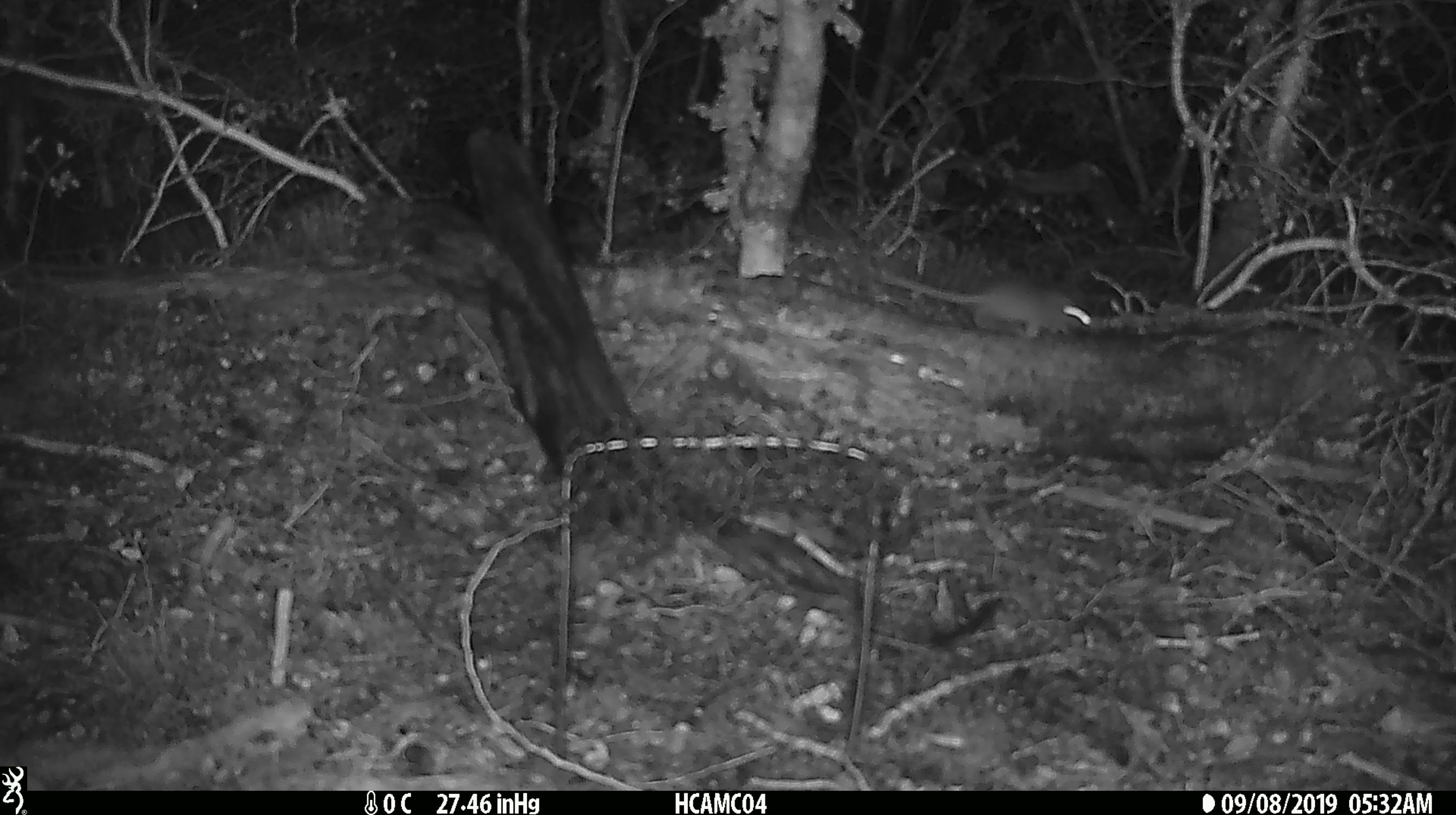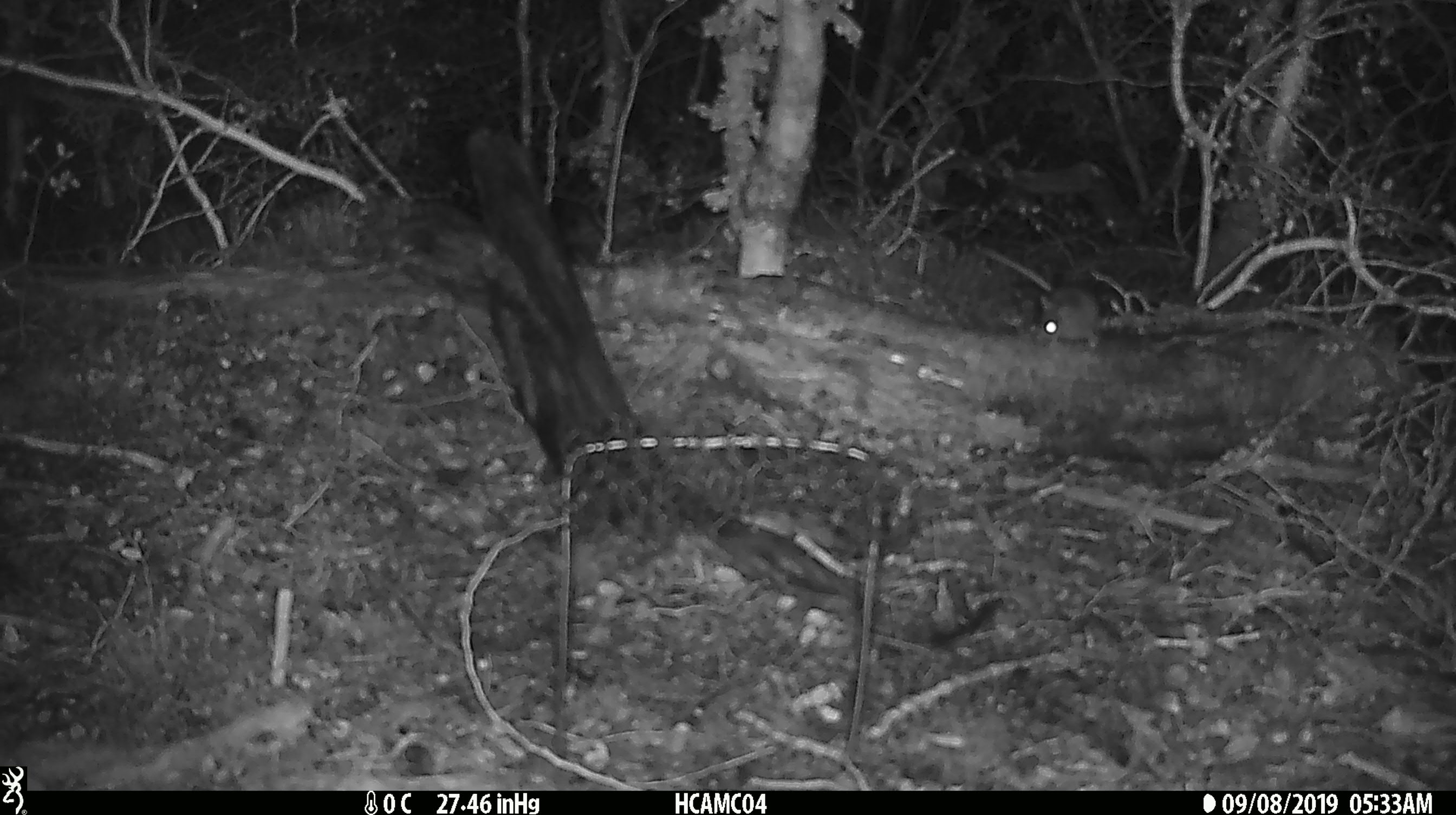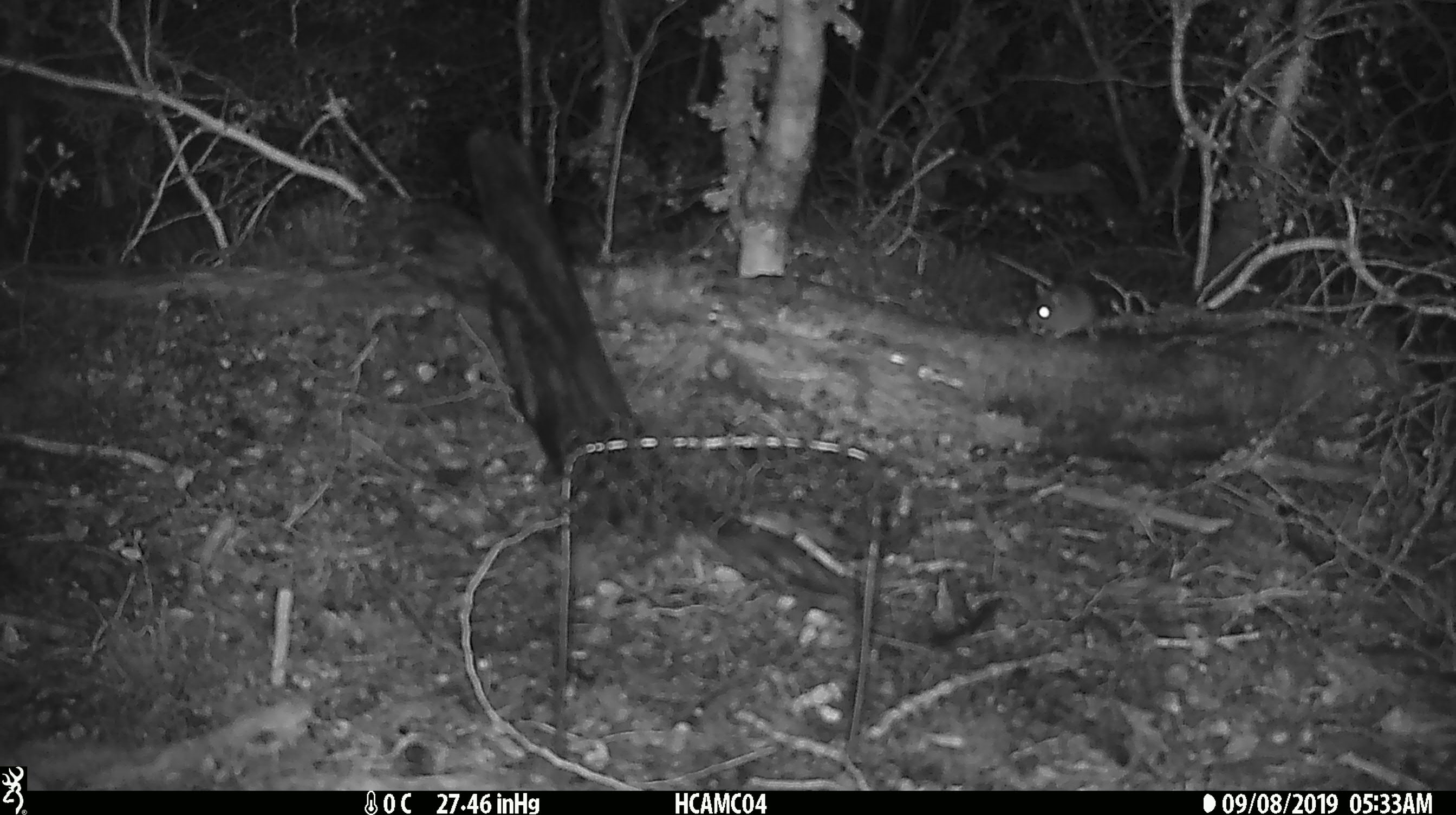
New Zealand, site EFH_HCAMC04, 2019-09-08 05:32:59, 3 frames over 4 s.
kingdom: Animalia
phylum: Chordata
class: Mammalia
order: Rodentia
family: Muridae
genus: Mus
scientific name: Mus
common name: mouse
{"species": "mouse (Mus)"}